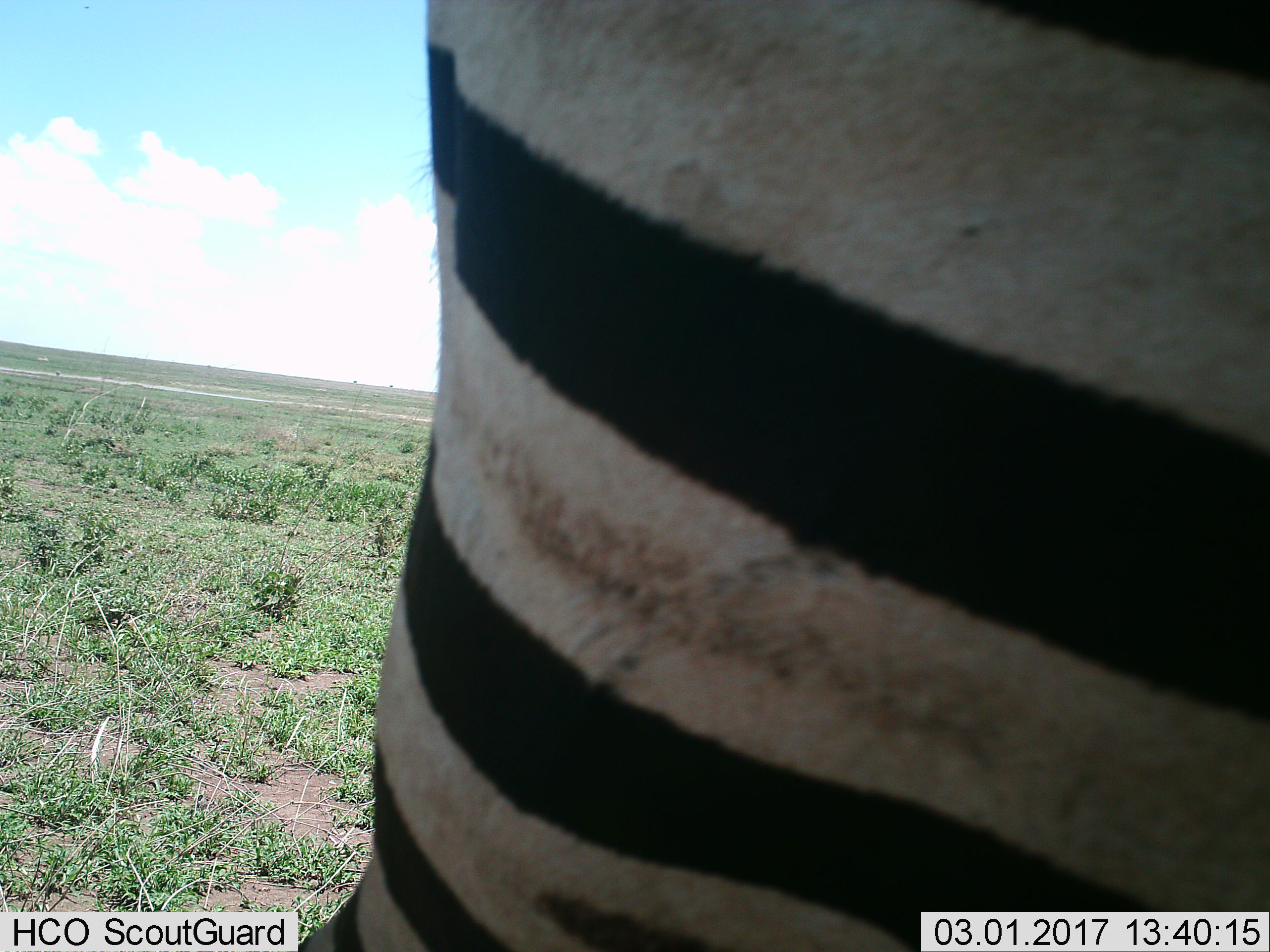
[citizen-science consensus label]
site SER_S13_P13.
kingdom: Animalia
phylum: Chordata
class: Mammalia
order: Perissodactyla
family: Equidae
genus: Equus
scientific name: Equus quagga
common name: plains zebra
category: zebraplains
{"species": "zebraplains (plains zebra) (Equus quagga)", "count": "1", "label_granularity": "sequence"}